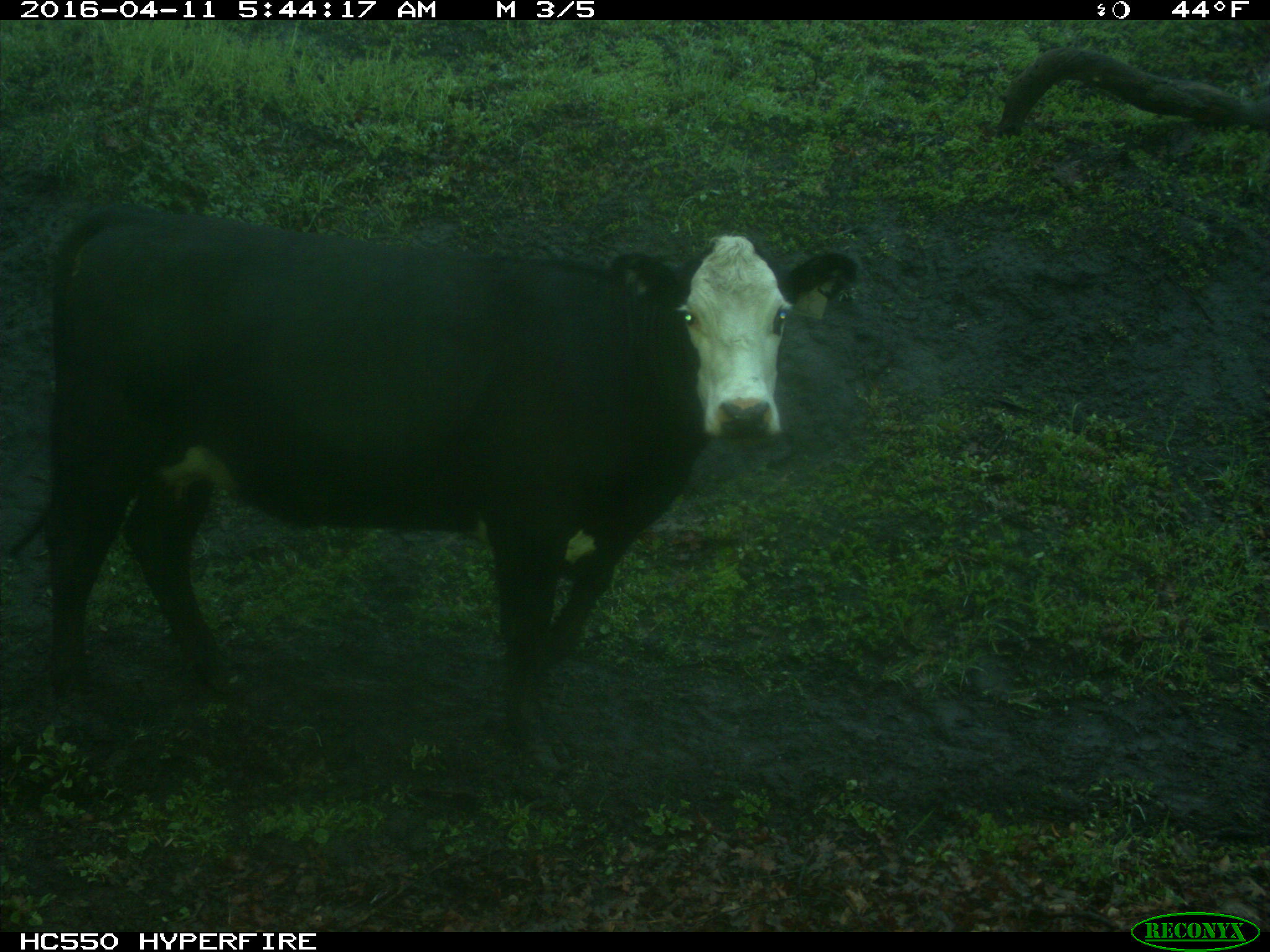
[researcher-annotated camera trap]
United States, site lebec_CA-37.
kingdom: Animalia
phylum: Chordata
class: Mammalia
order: Artiodactyla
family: Bovidae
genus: Bos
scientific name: Bos taurus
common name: domestic cow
Bos taurus (domestic cow).